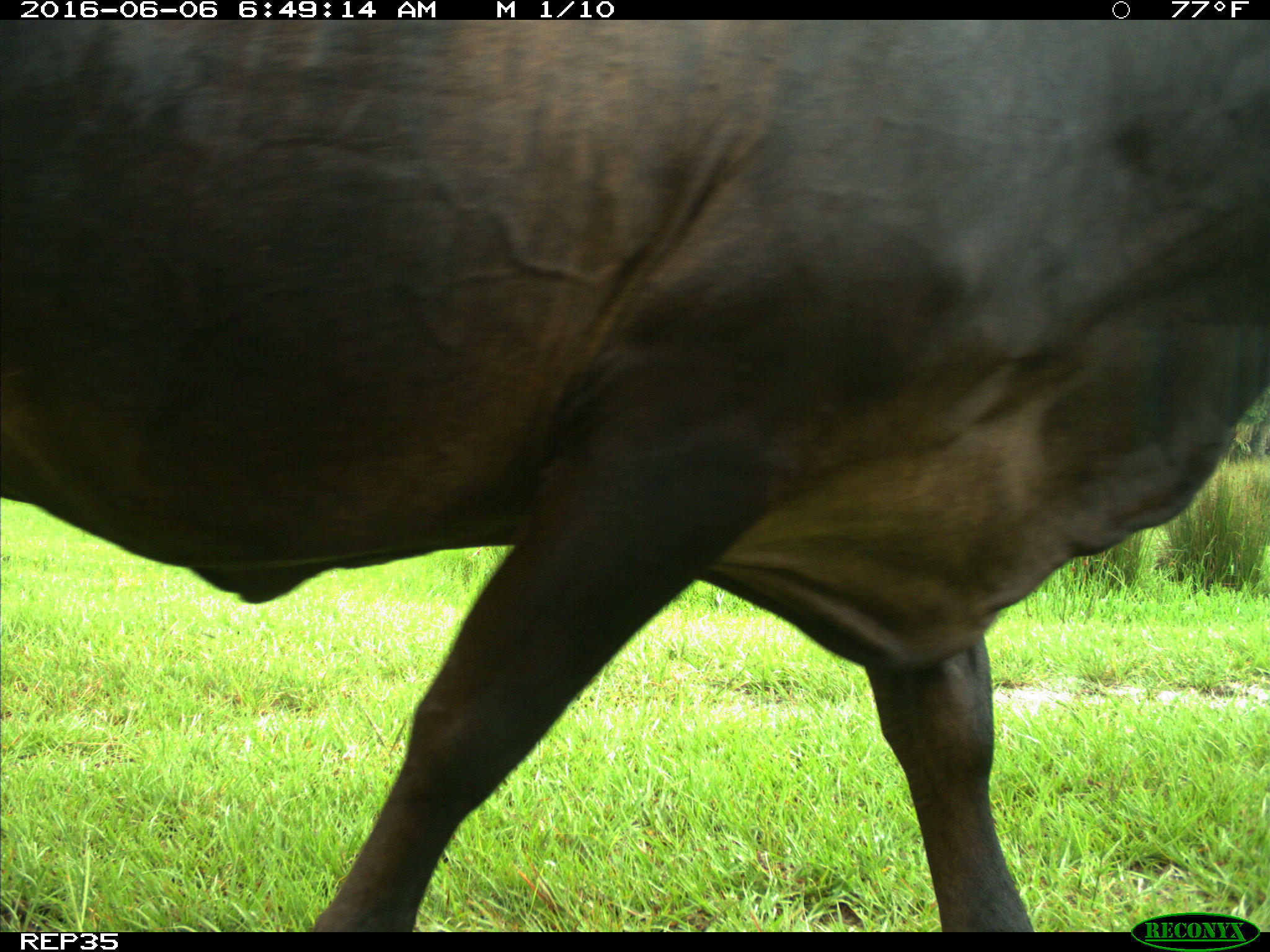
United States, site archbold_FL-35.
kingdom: Animalia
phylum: Chordata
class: Mammalia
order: Artiodactyla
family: Bovidae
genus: Bos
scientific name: Bos taurus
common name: domestic cow